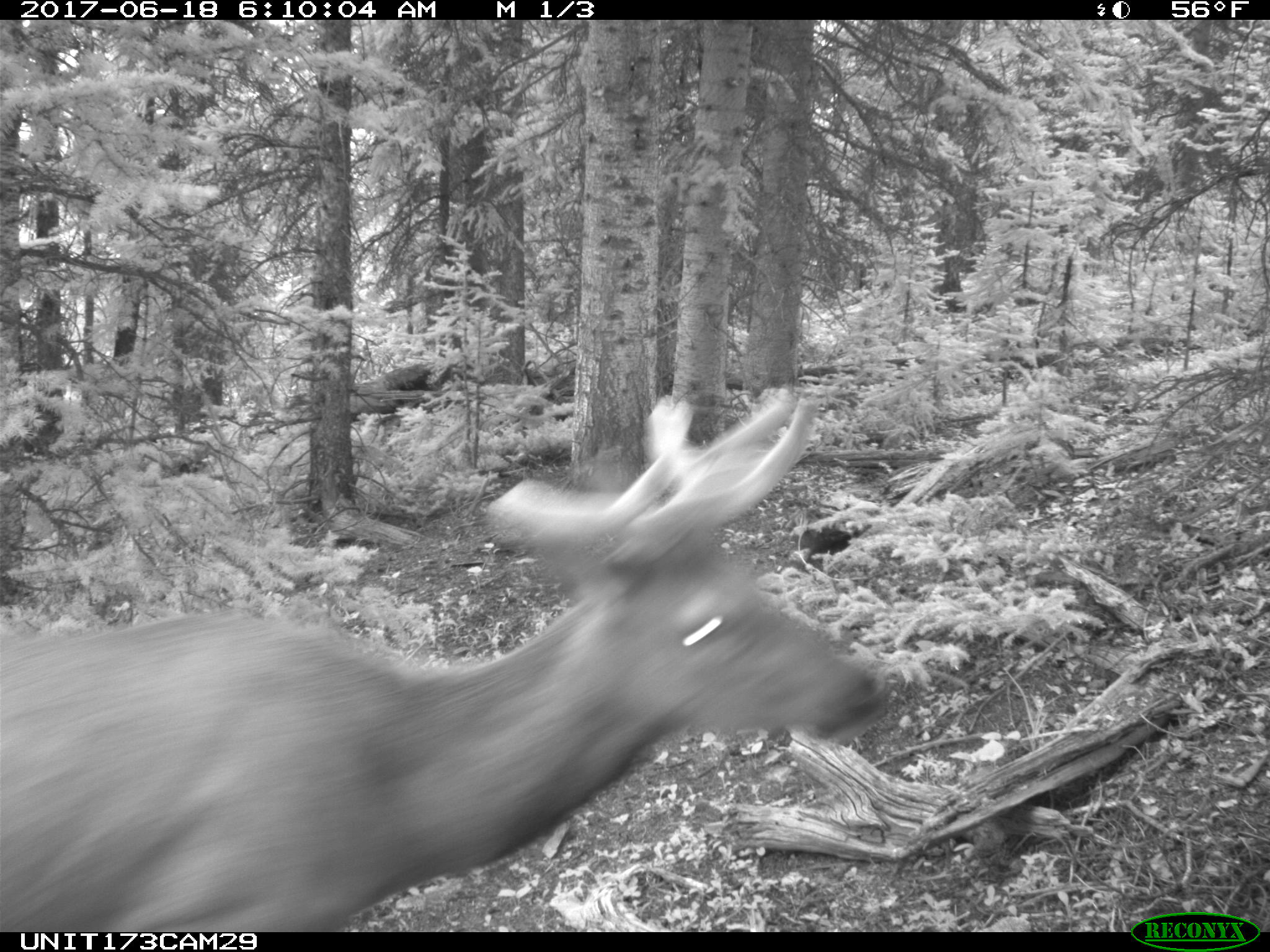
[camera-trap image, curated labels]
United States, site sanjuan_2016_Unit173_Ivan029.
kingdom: Animalia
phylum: Chordata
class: Mammalia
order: Artiodactyla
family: Cervidae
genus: Cervus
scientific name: Cervus elaphus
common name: red deer